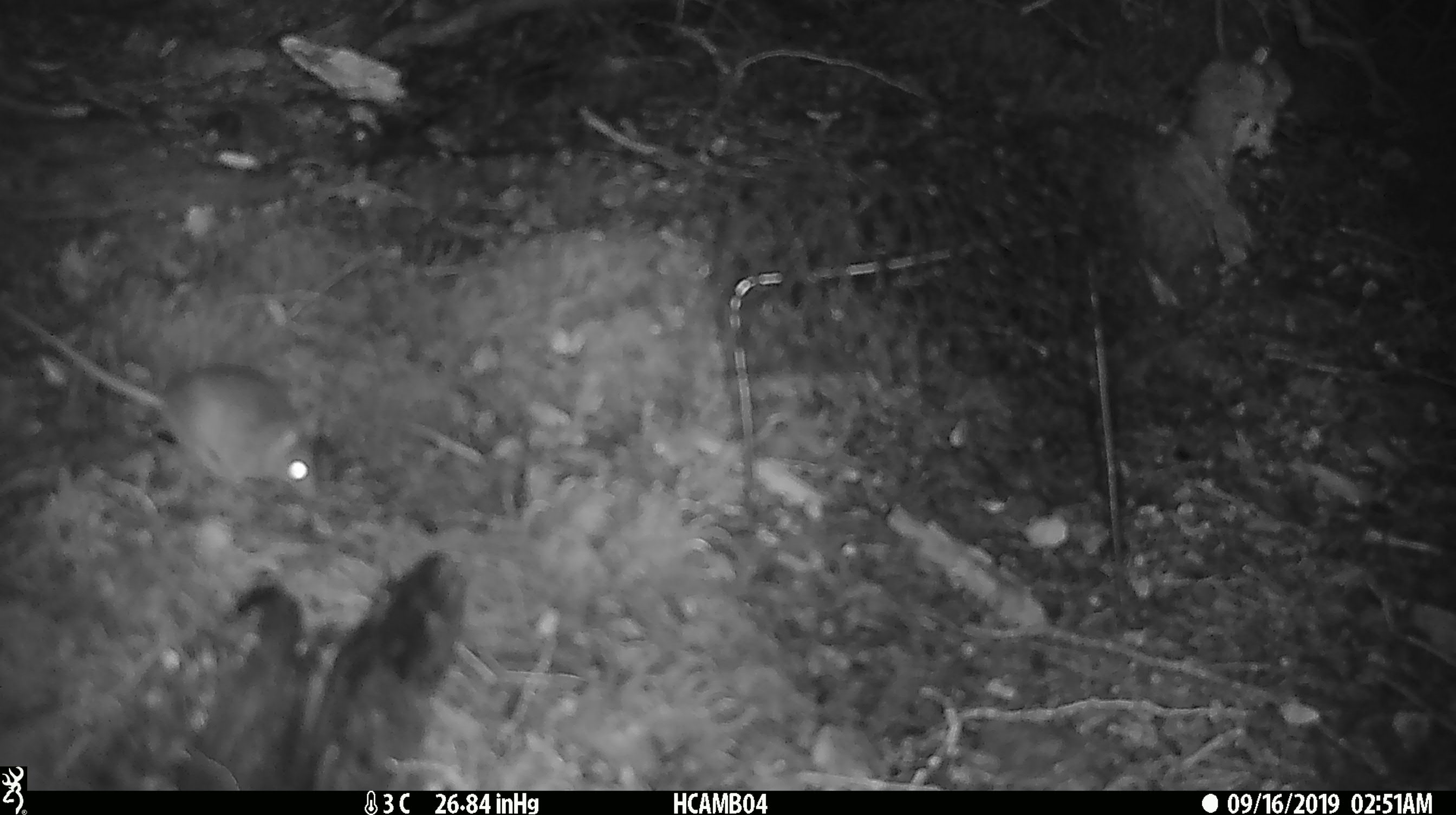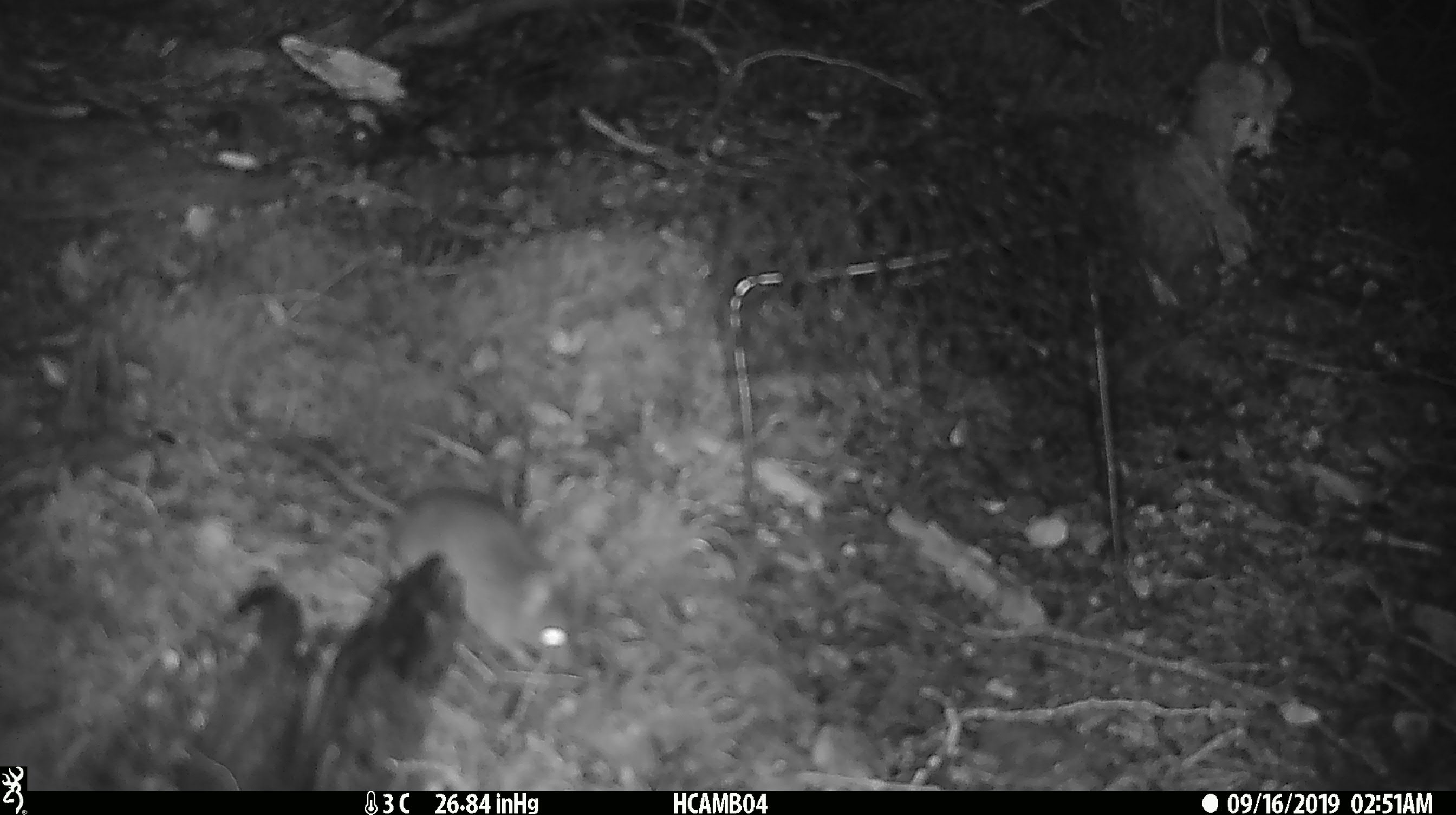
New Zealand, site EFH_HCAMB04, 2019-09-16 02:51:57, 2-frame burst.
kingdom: Animalia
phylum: Chordata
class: Mammalia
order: Rodentia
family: Muridae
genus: Mus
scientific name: Mus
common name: mouse